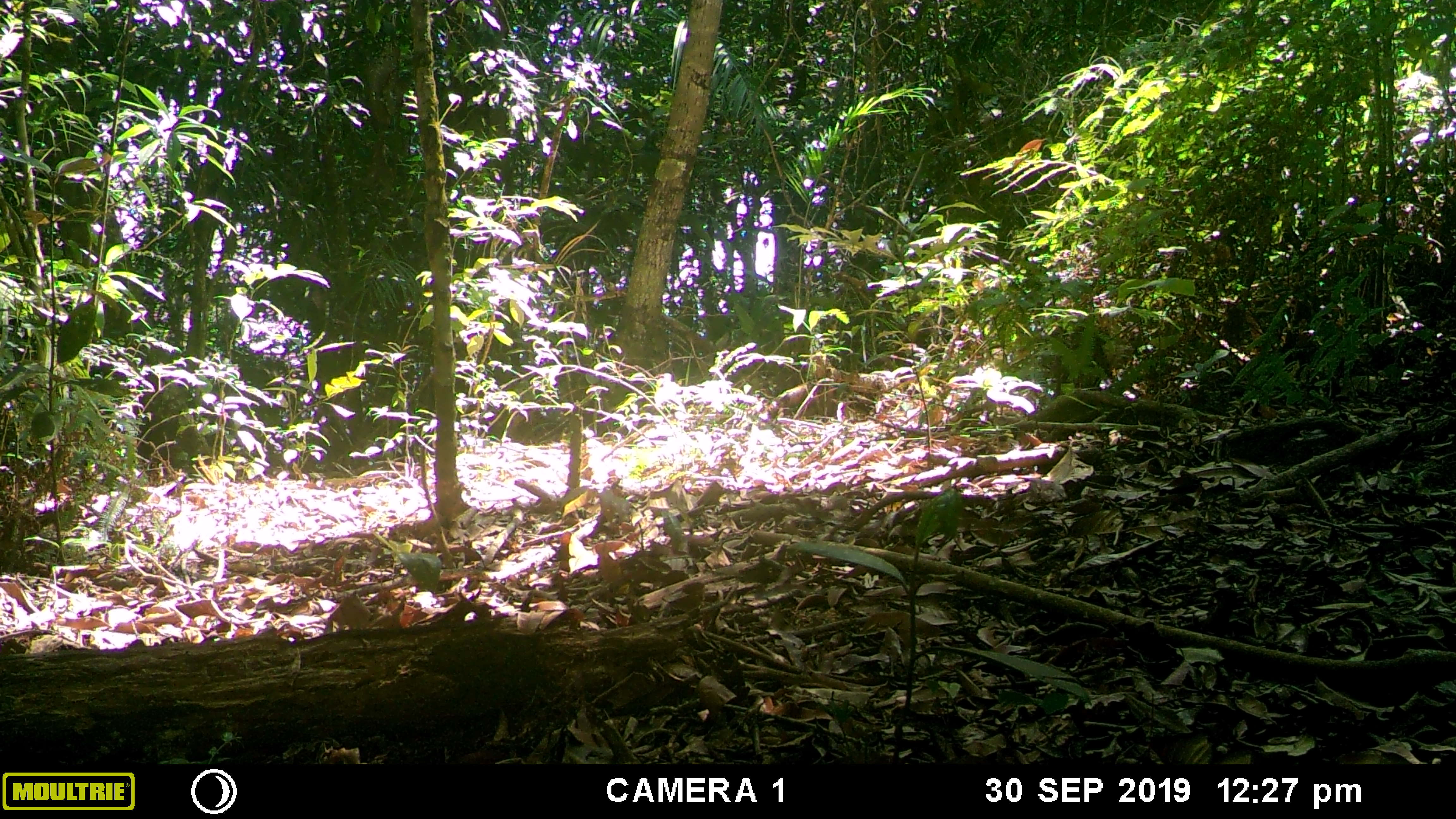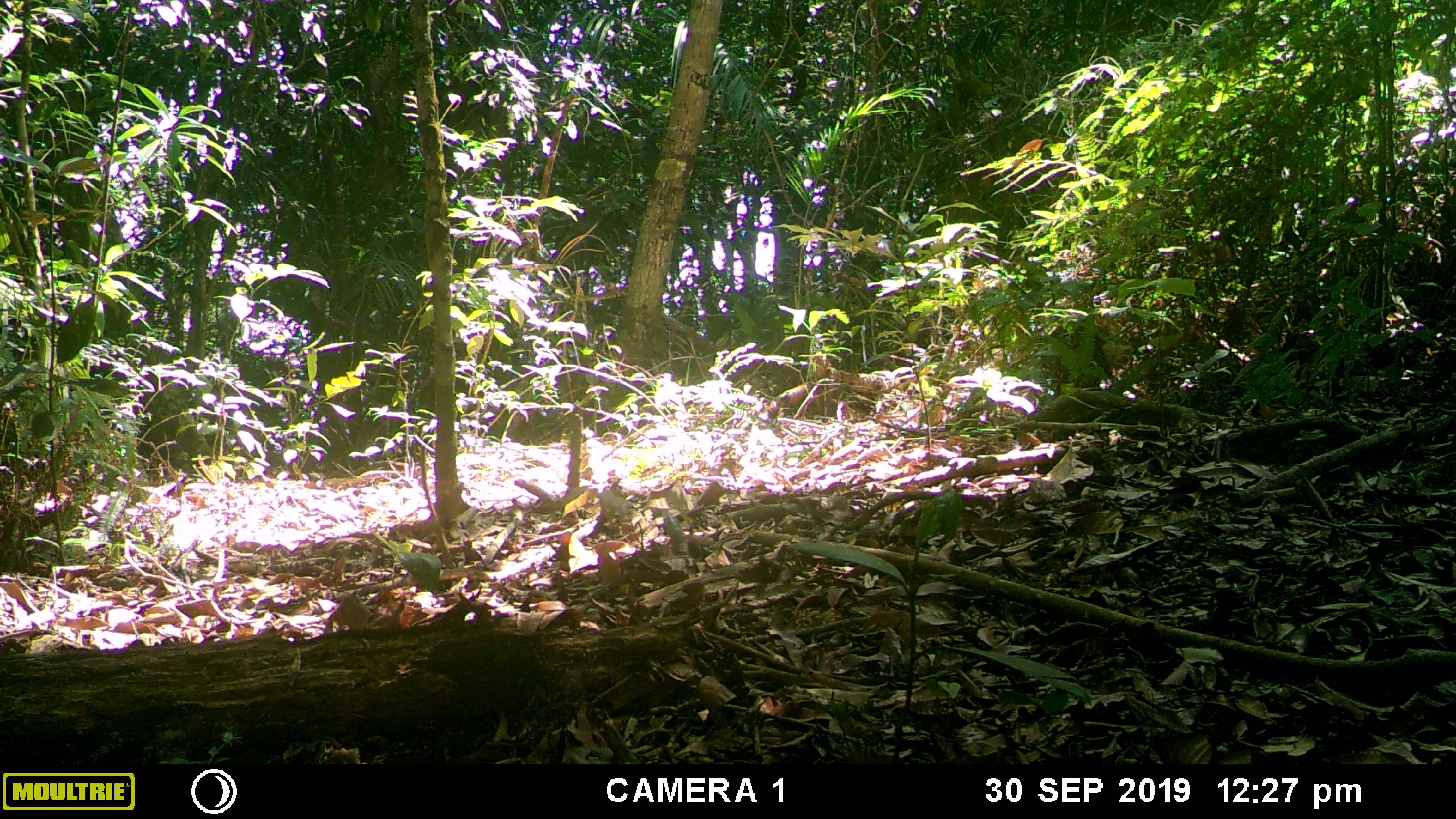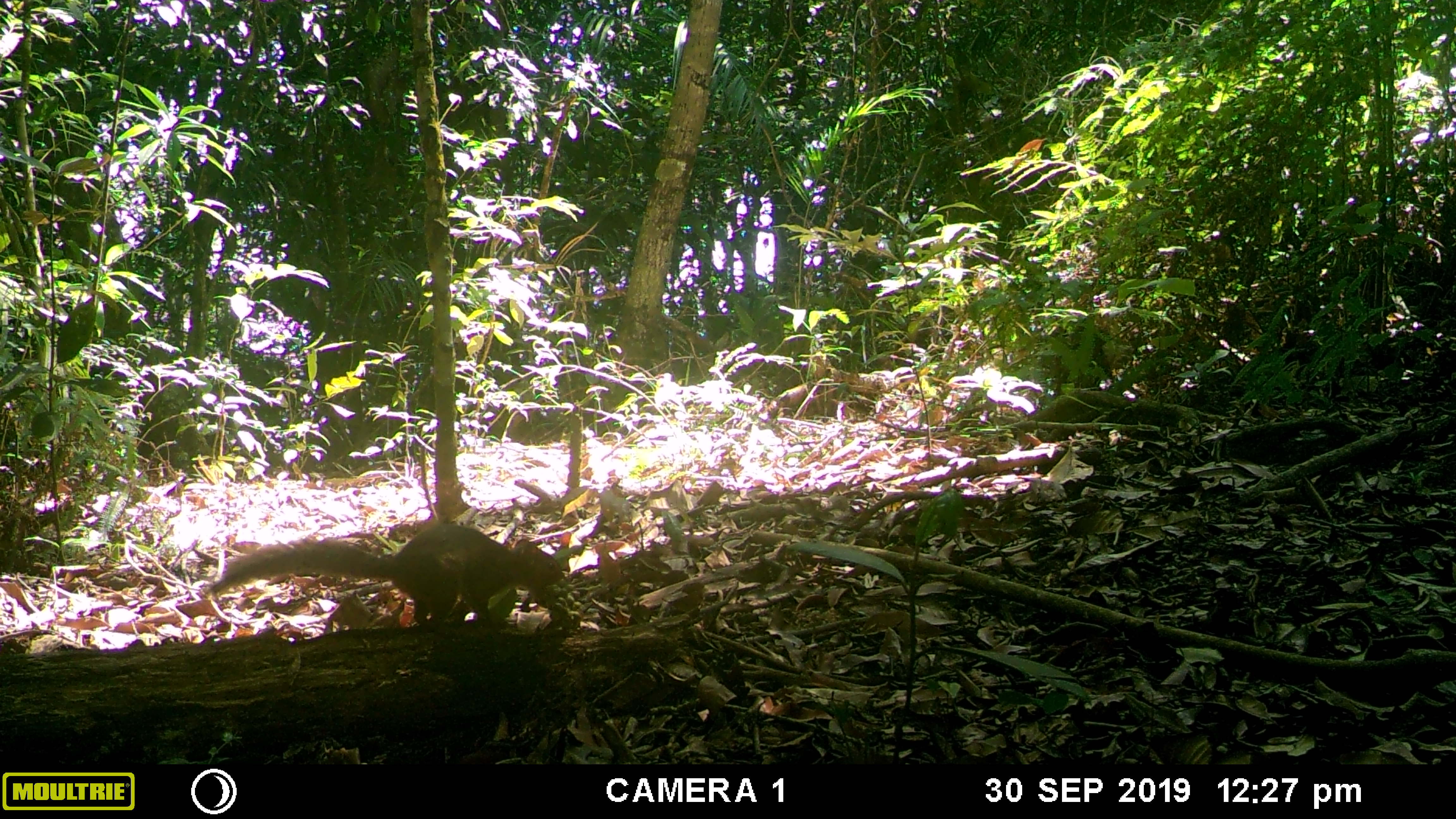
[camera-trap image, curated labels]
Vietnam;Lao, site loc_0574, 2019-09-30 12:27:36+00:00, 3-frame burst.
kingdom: Animalia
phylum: Chordata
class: Mammalia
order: Rodentia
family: Sciuridae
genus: Dremomys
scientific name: Dremomys rufigenis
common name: red-cheeked squirrel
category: red cheeked squirrel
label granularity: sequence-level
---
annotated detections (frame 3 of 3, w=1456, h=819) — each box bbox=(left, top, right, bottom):
red cheeked squirrel: bbox=(207, 521, 564, 624)